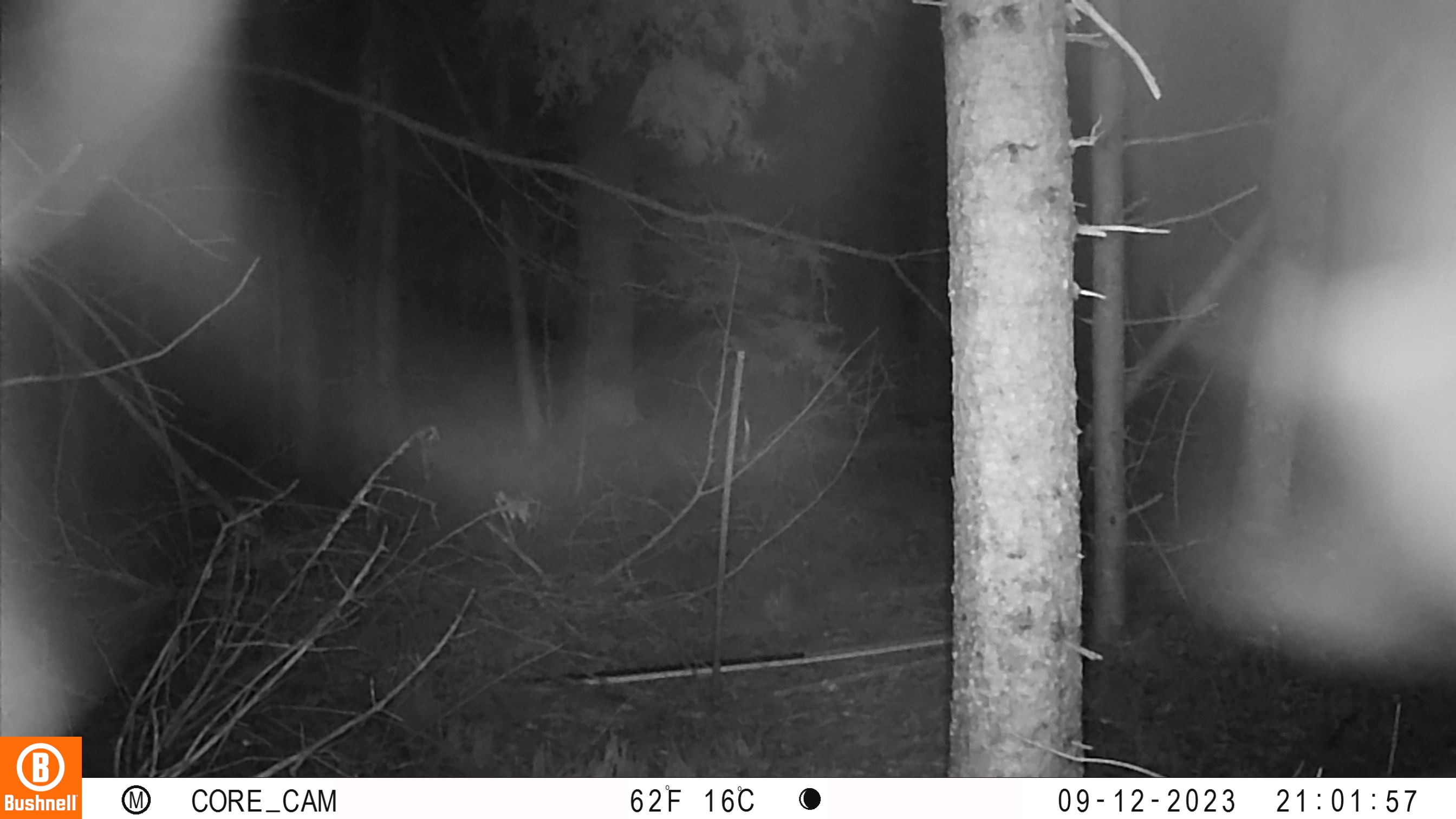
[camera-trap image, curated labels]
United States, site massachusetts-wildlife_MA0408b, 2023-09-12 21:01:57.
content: unidentified animal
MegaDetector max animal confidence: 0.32